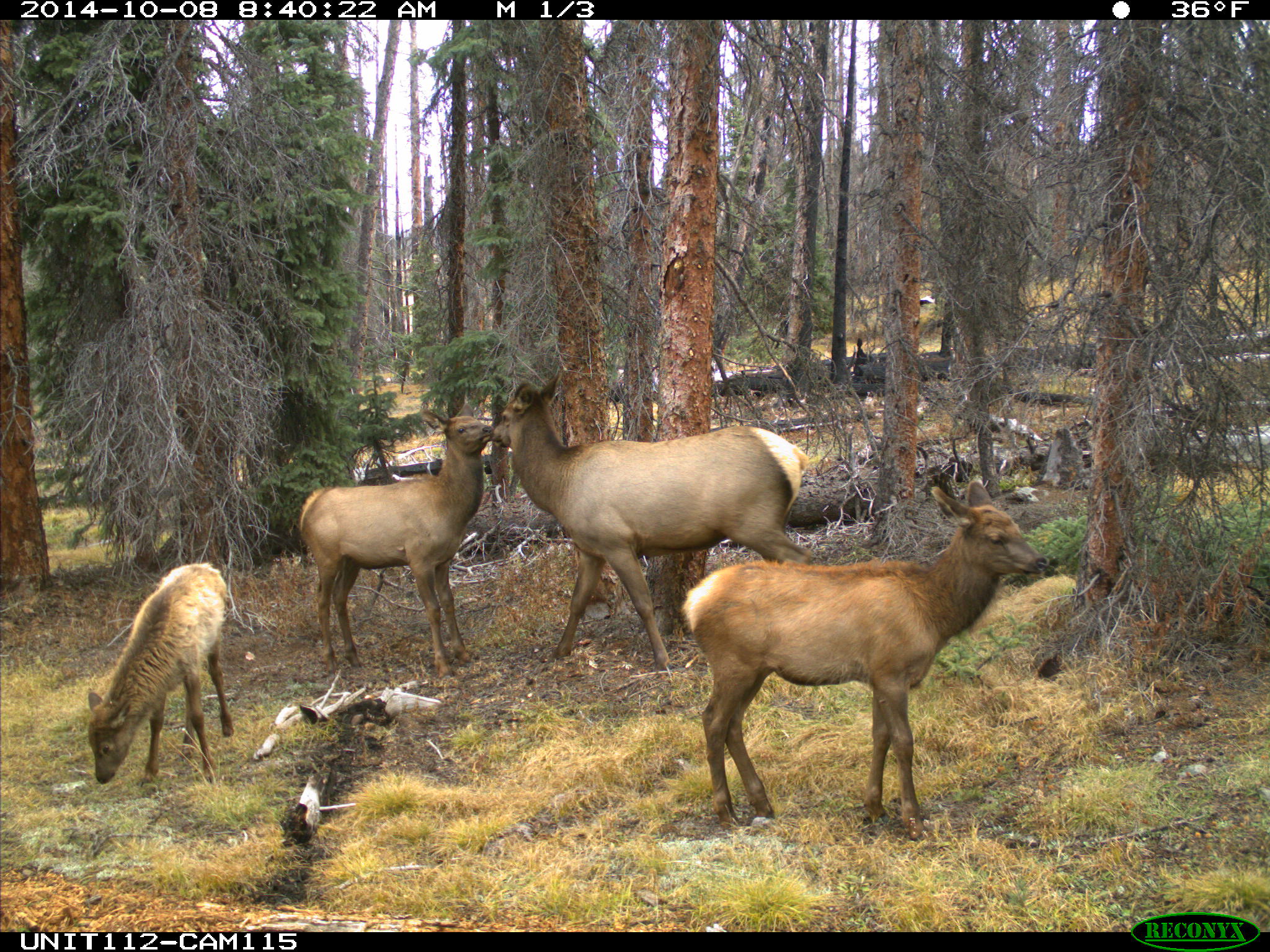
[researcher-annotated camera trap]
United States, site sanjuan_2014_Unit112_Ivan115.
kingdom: Animalia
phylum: Chordata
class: Mammalia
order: Artiodactyla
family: Cervidae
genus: Cervus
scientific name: Cervus elaphus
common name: red deer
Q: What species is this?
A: Cervus elaphus (red deer).